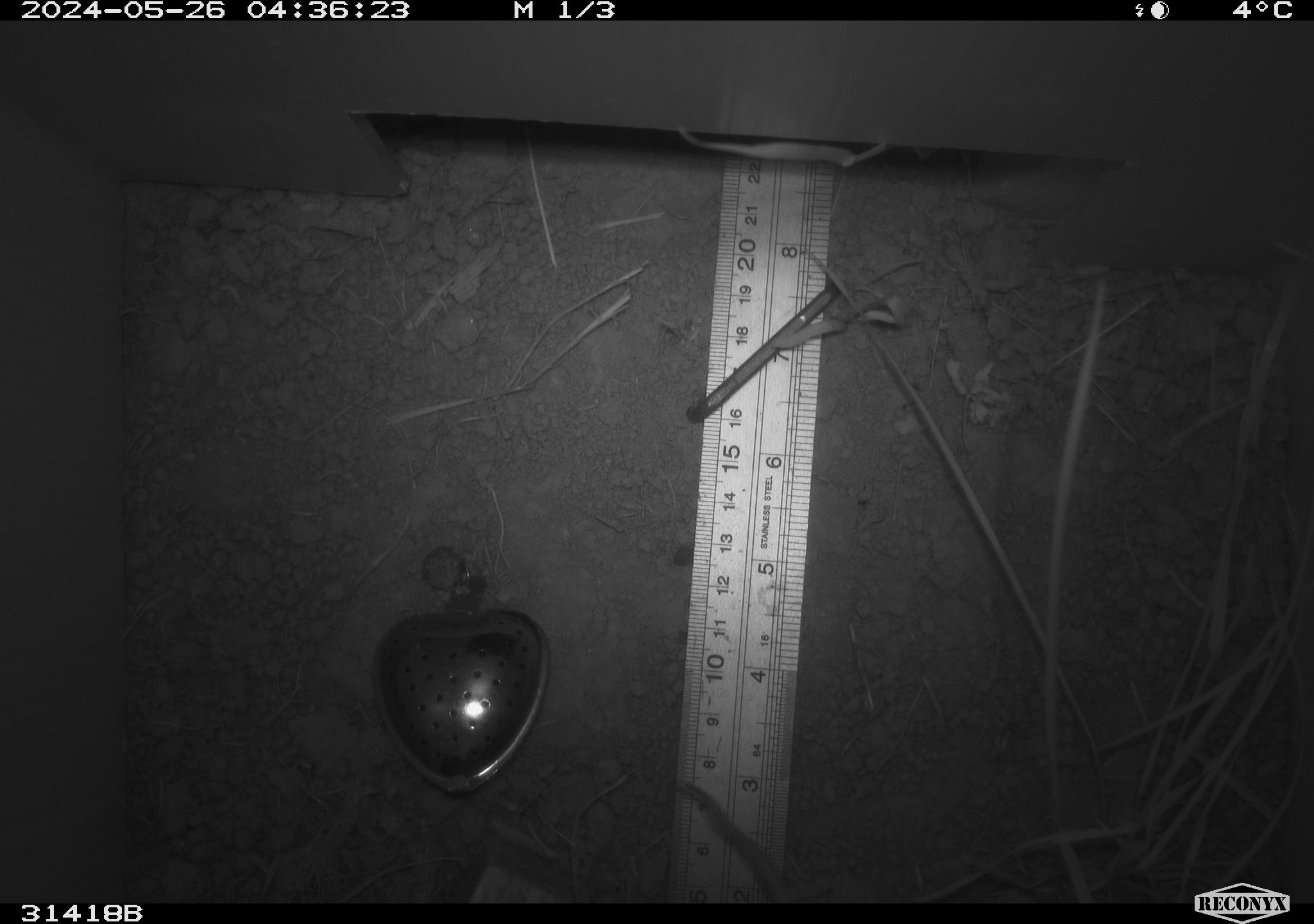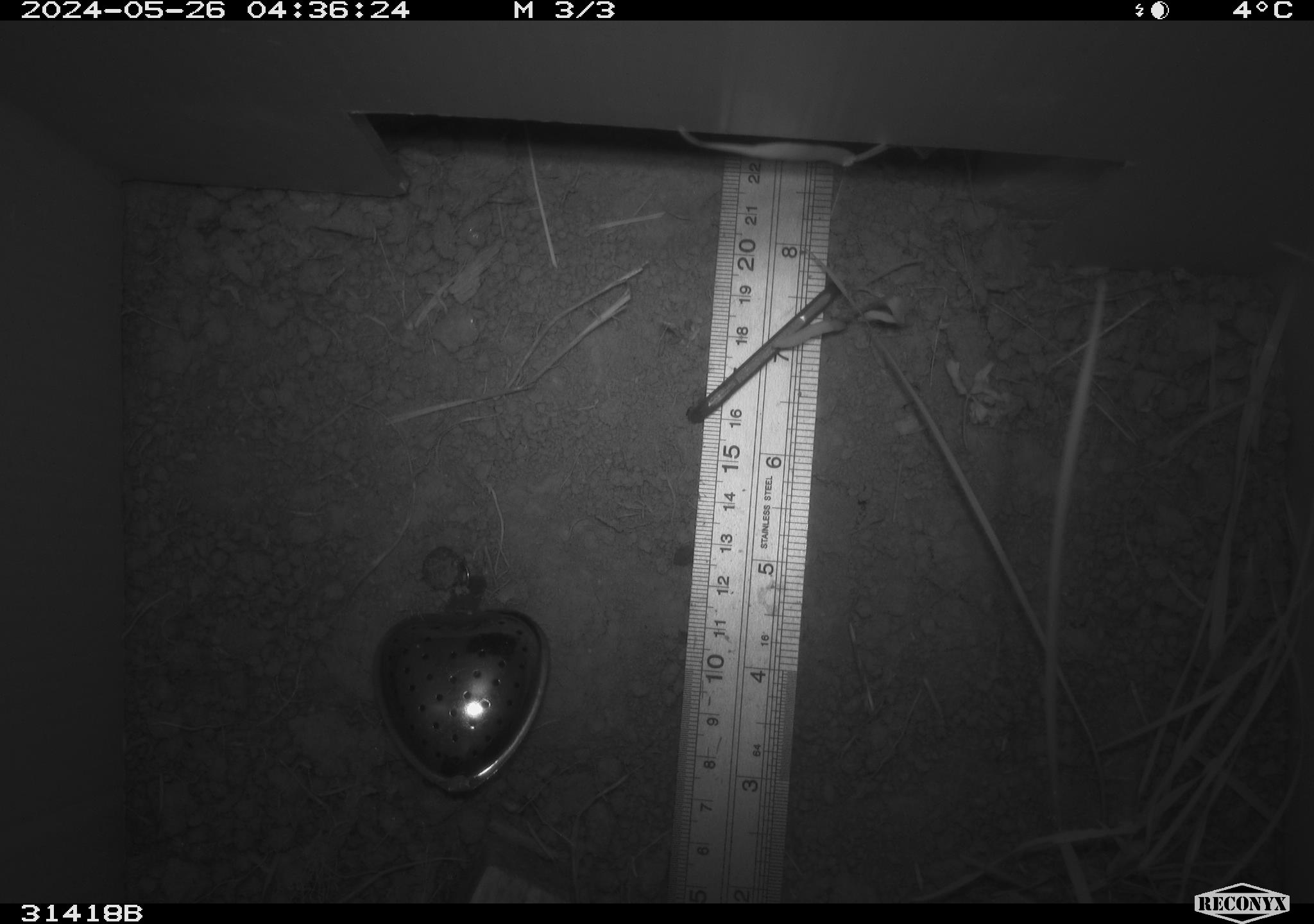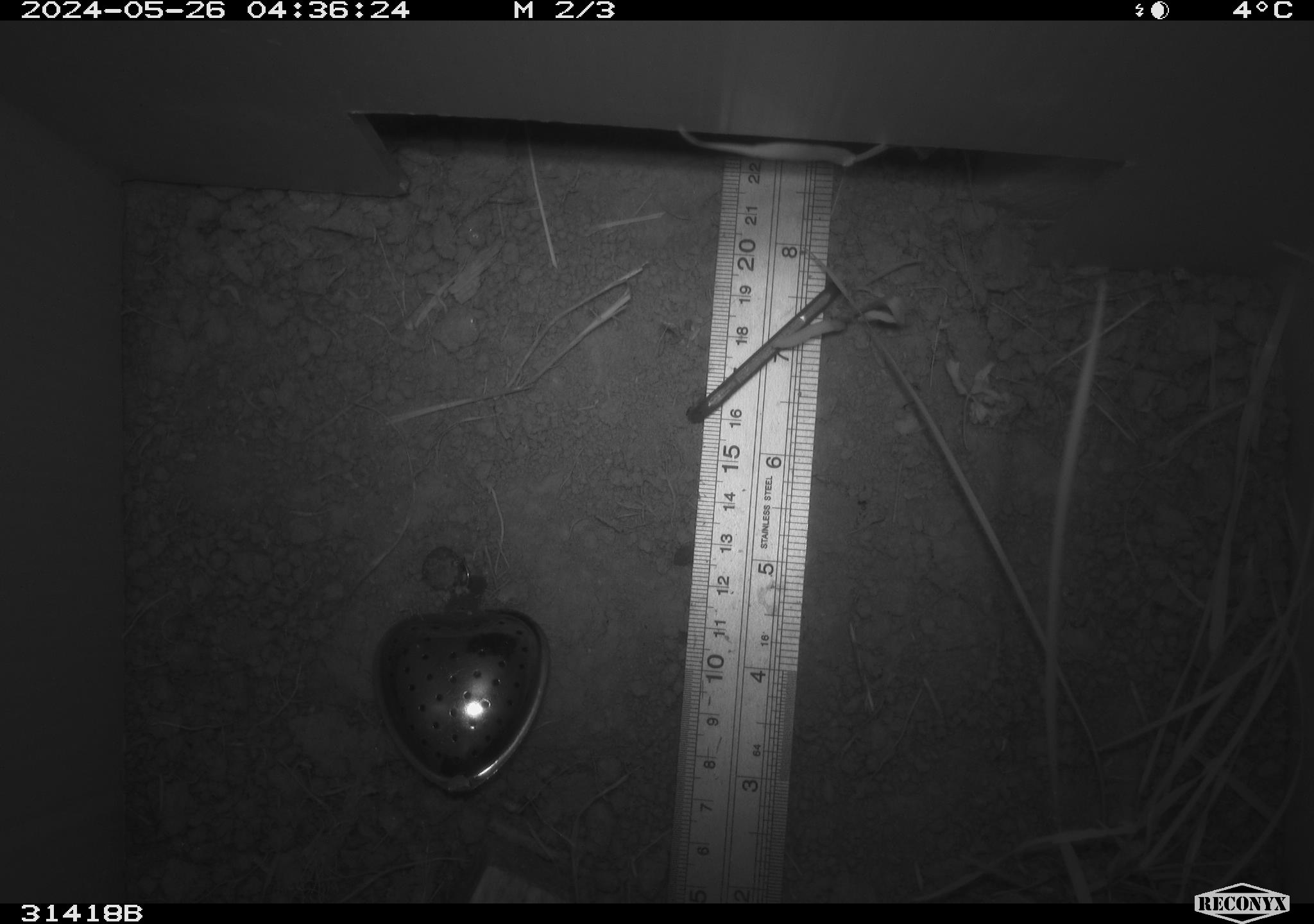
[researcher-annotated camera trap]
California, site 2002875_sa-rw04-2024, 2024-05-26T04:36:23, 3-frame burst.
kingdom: Animalia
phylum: Chordata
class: Mammalia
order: Rodentia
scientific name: Rodentia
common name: rodent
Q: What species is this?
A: Rodent (Rodentia).